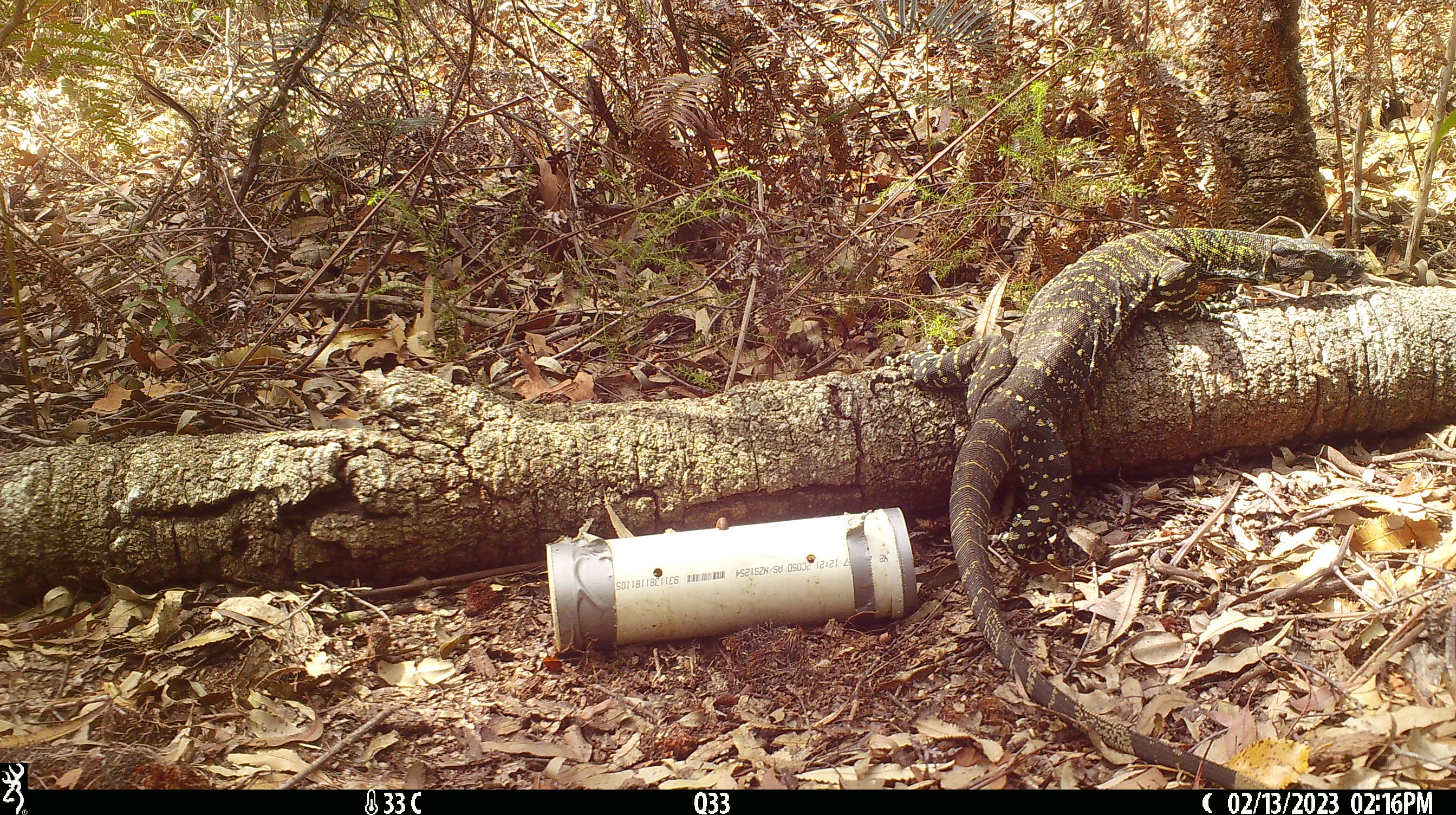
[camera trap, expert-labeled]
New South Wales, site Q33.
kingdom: Animalia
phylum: Chordata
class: Reptilia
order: Squamata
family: Varanidae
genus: Varanus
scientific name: Varanus varius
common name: lace monitor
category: goanna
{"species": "goanna (lace monitor) (Varanus varius)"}